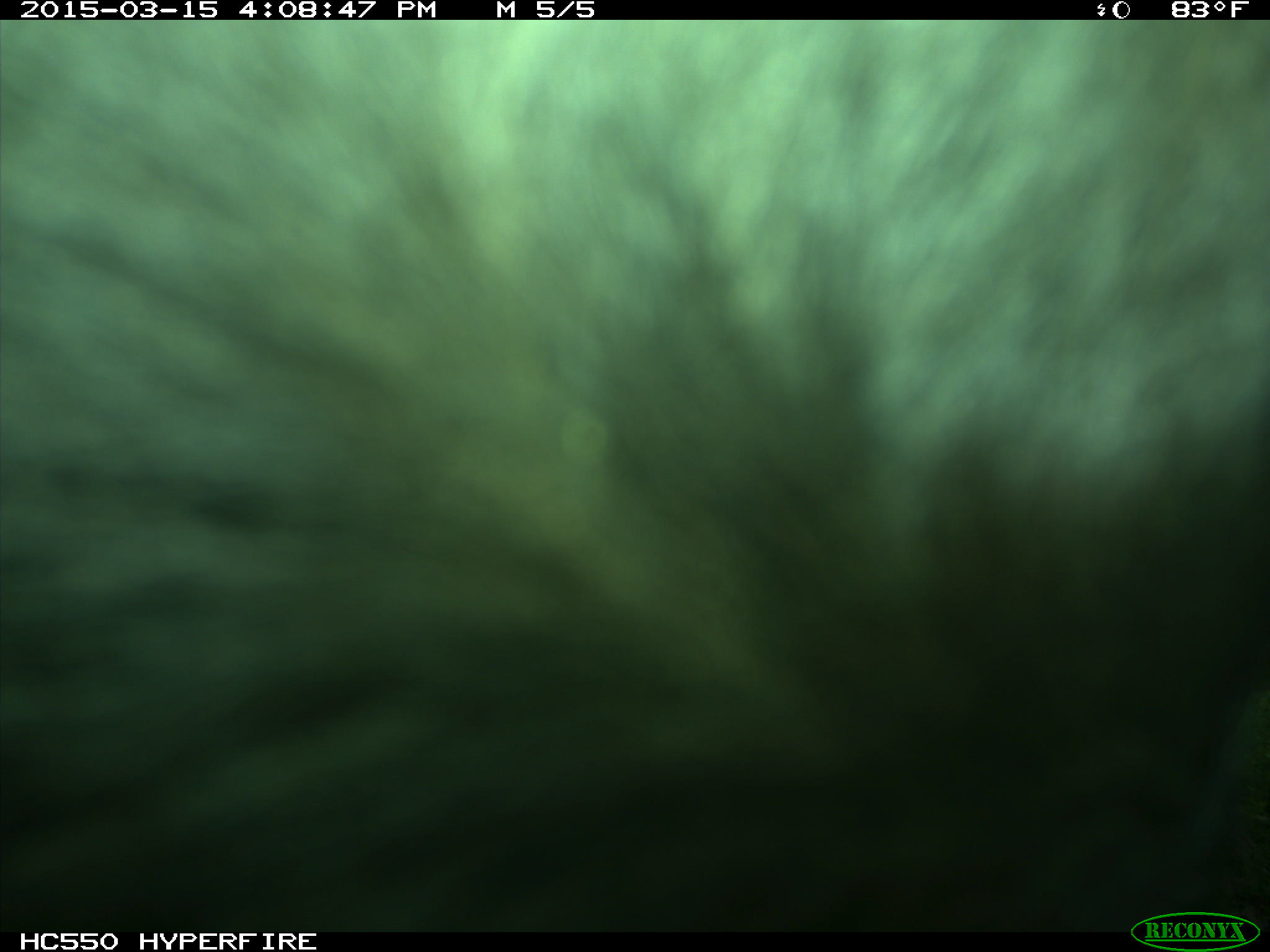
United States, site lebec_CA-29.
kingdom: Animalia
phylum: Chordata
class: Mammalia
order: Artiodactyla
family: Bovidae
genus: Bos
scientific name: Bos taurus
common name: domestic cow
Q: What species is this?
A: Bos taurus (domestic cow).